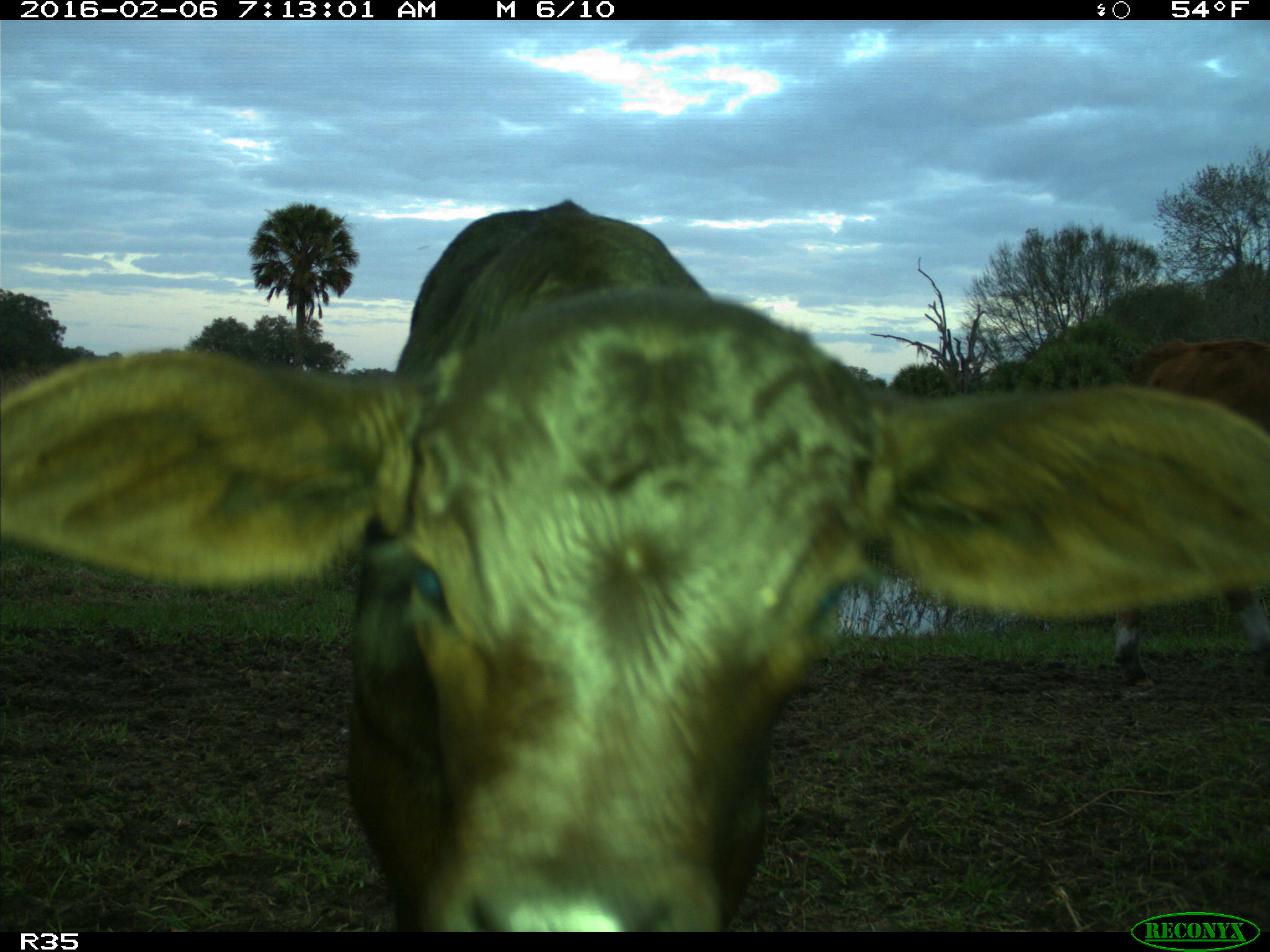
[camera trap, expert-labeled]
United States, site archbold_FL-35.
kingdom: Animalia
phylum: Chordata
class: Mammalia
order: Artiodactyla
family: Bovidae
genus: Bos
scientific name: Bos taurus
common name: domestic cow